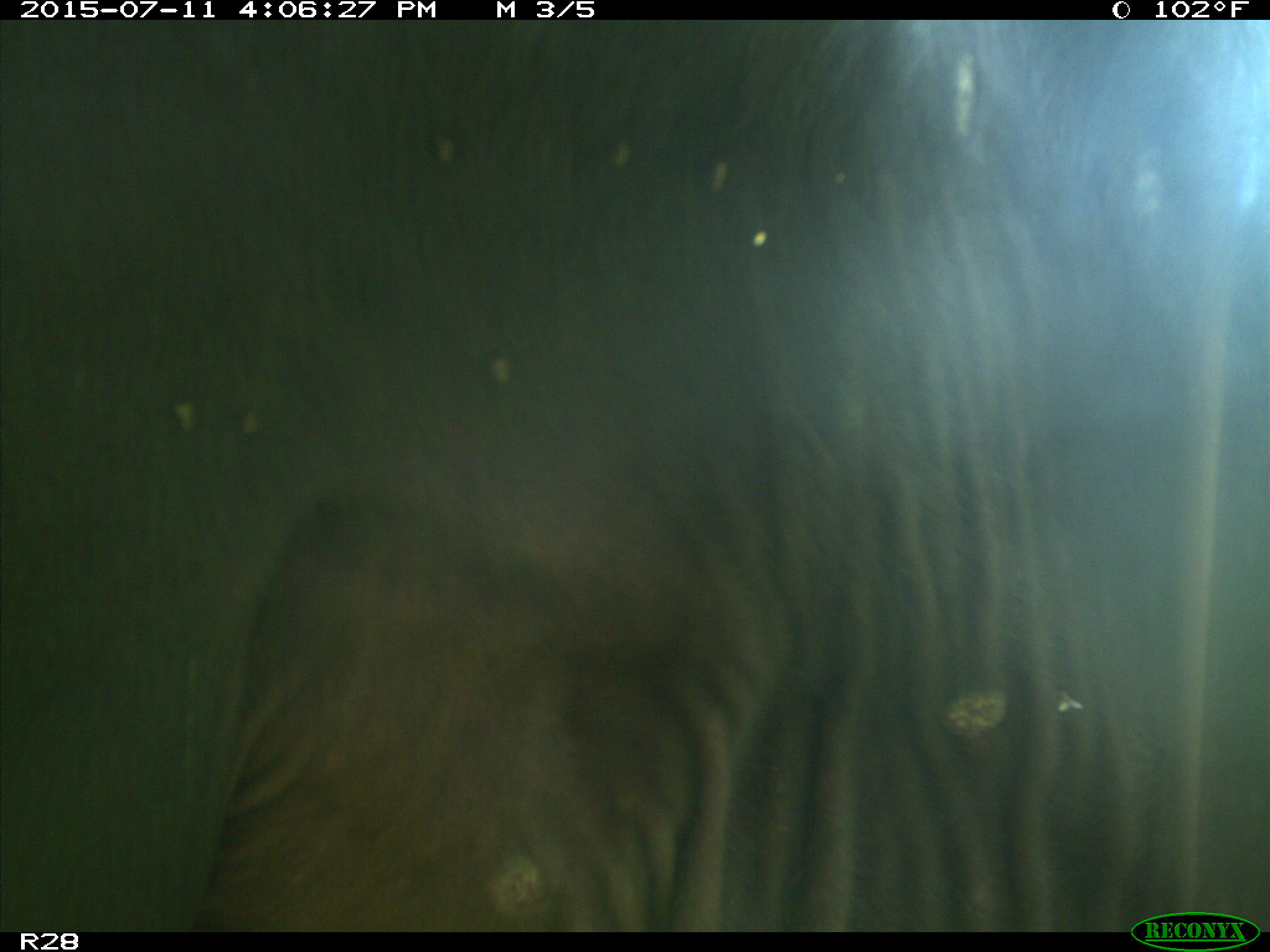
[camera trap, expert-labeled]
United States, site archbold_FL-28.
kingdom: Animalia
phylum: Chordata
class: Mammalia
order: Artiodactyla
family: Bovidae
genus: Bos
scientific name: Bos taurus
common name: domestic cow